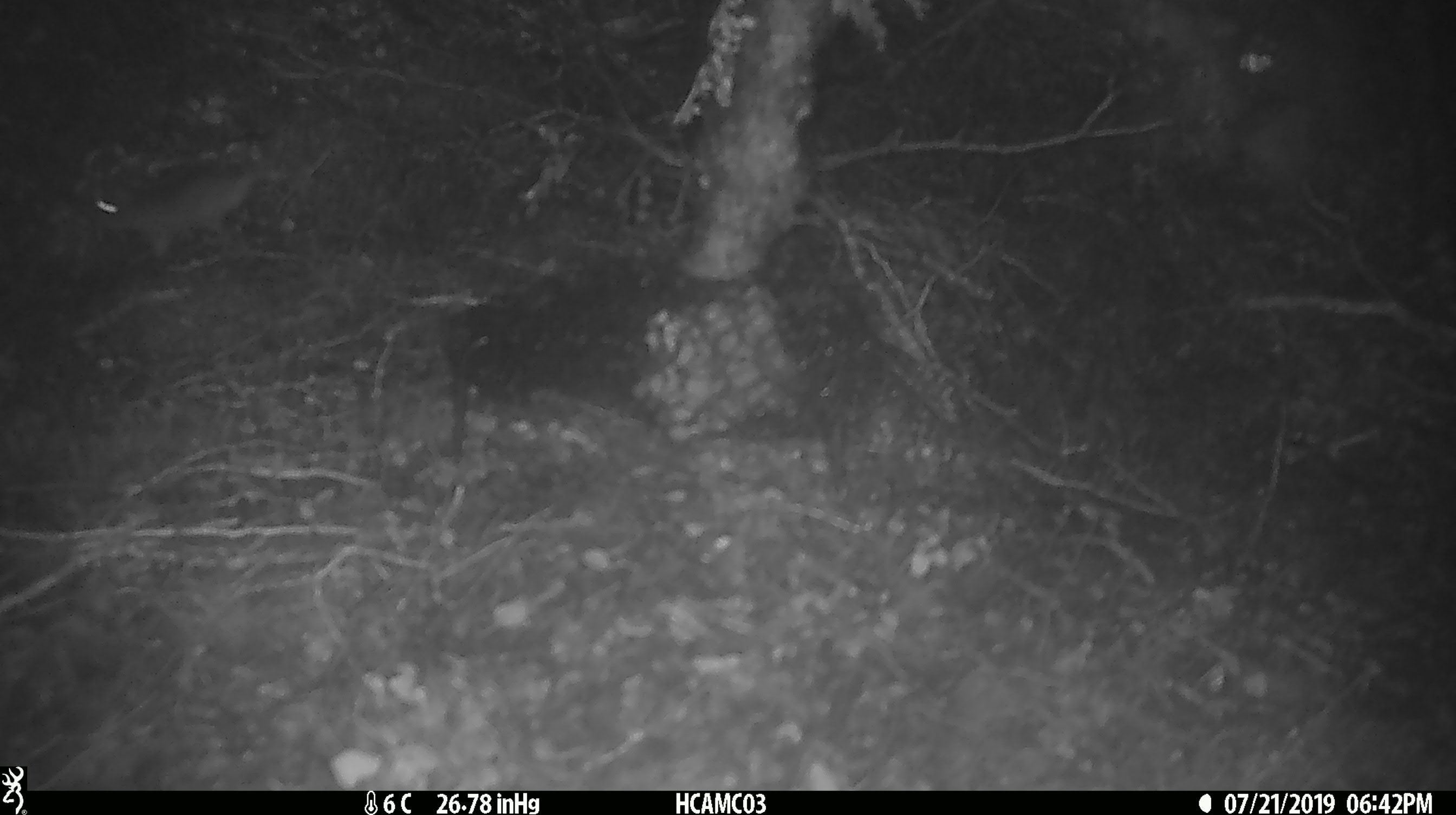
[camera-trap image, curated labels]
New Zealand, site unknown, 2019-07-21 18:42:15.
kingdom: Animalia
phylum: Chordata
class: Mammalia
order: Rodentia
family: Muridae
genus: Mus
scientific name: Mus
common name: mouse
Mouse (Mus).